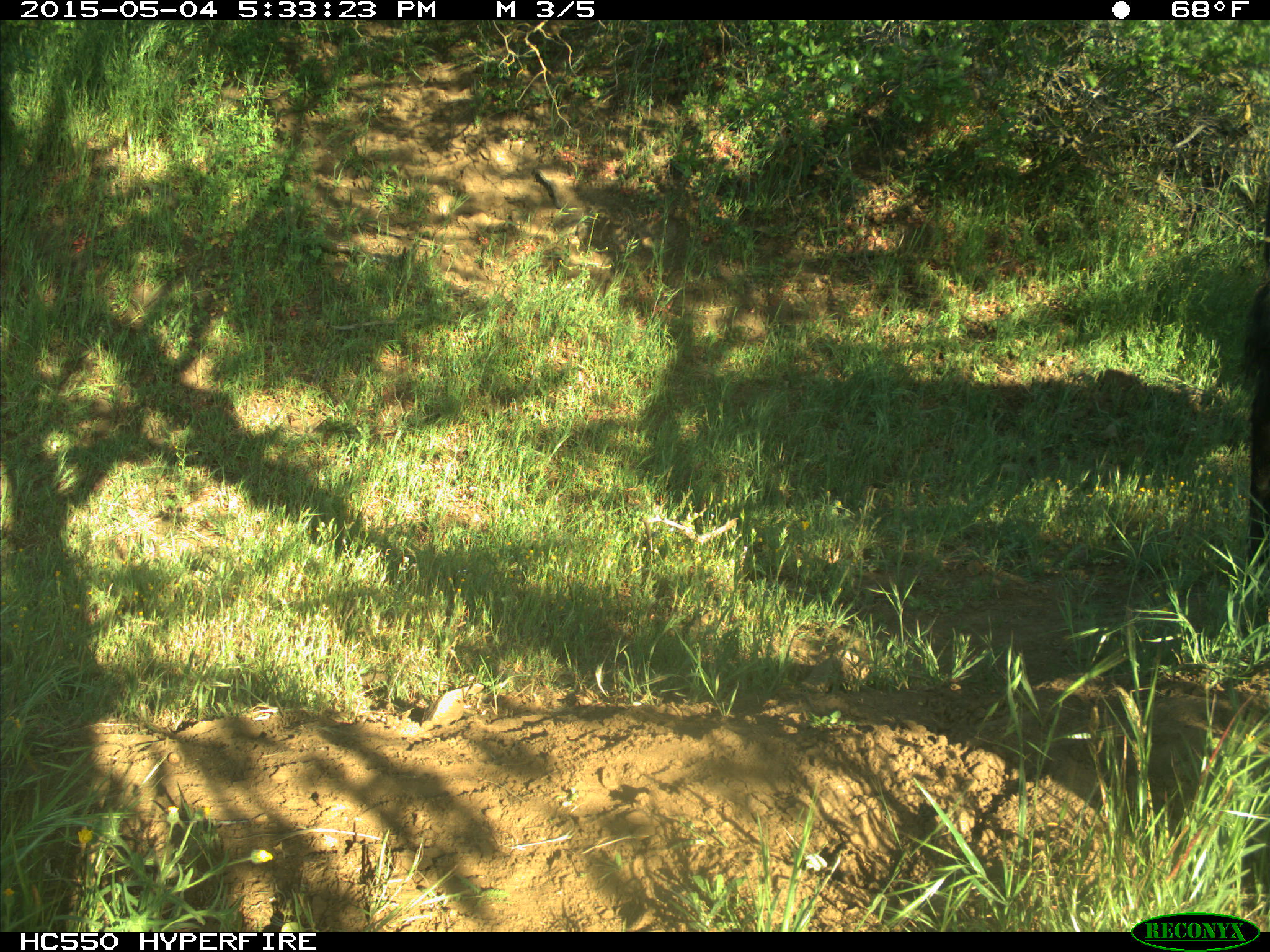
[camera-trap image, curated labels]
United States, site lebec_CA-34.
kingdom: Animalia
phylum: Chordata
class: Mammalia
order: Artiodactyla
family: Bovidae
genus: Bos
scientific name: Bos taurus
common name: domestic cow